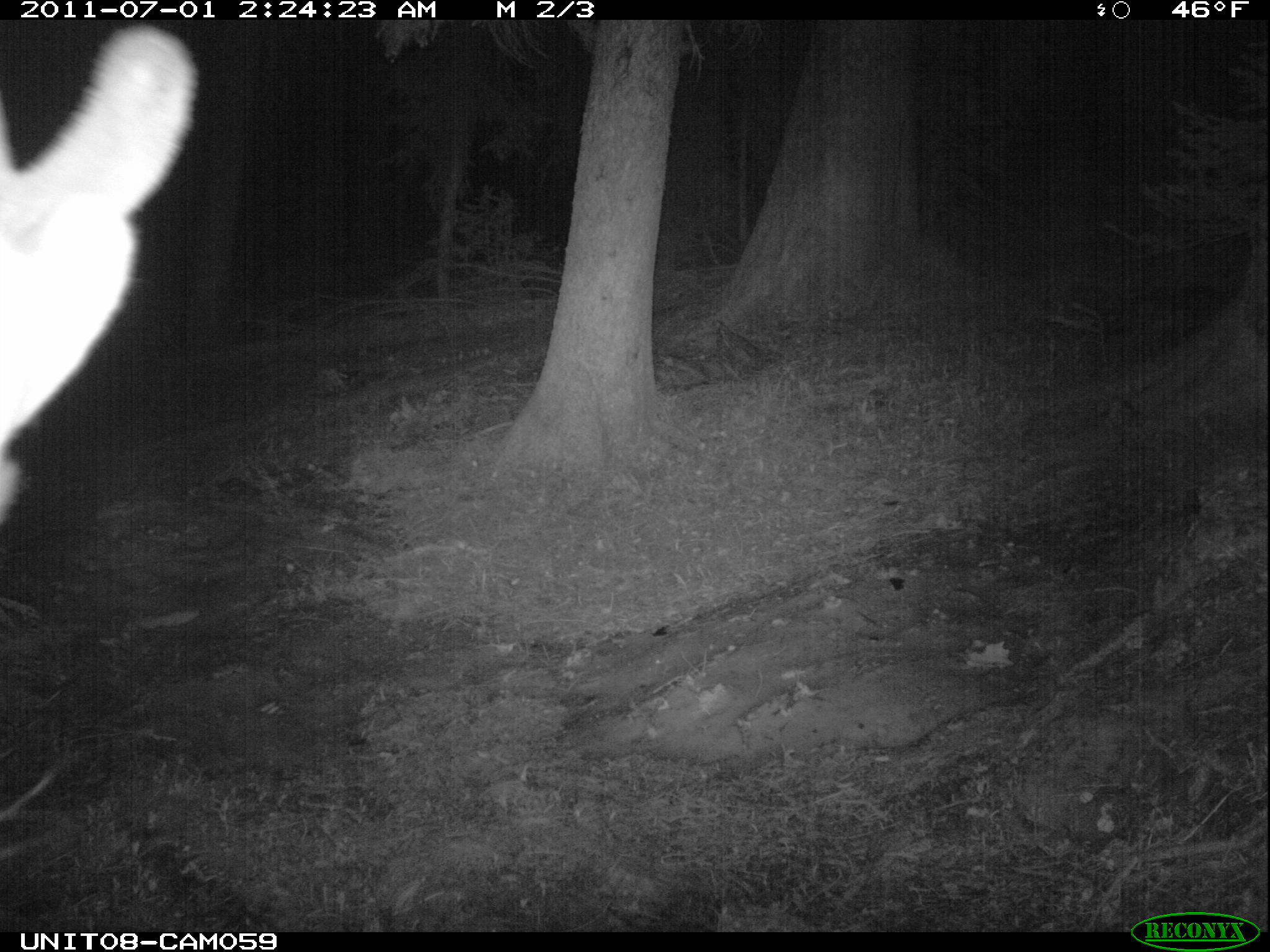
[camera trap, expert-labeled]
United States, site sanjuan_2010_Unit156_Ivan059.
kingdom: Animalia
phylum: Chordata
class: Mammalia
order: Artiodactyla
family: Cervidae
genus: Cervus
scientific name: Cervus elaphus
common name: red deer